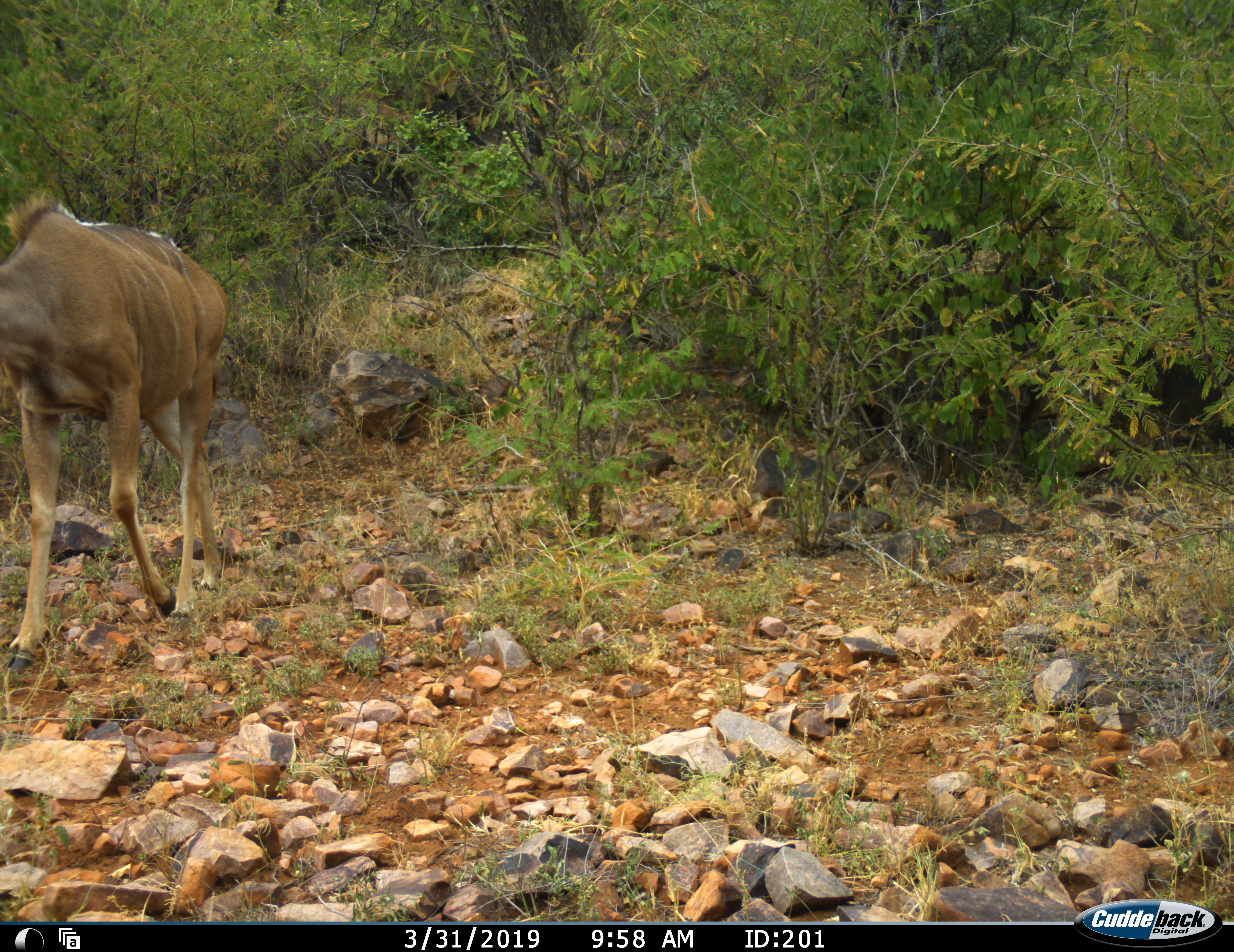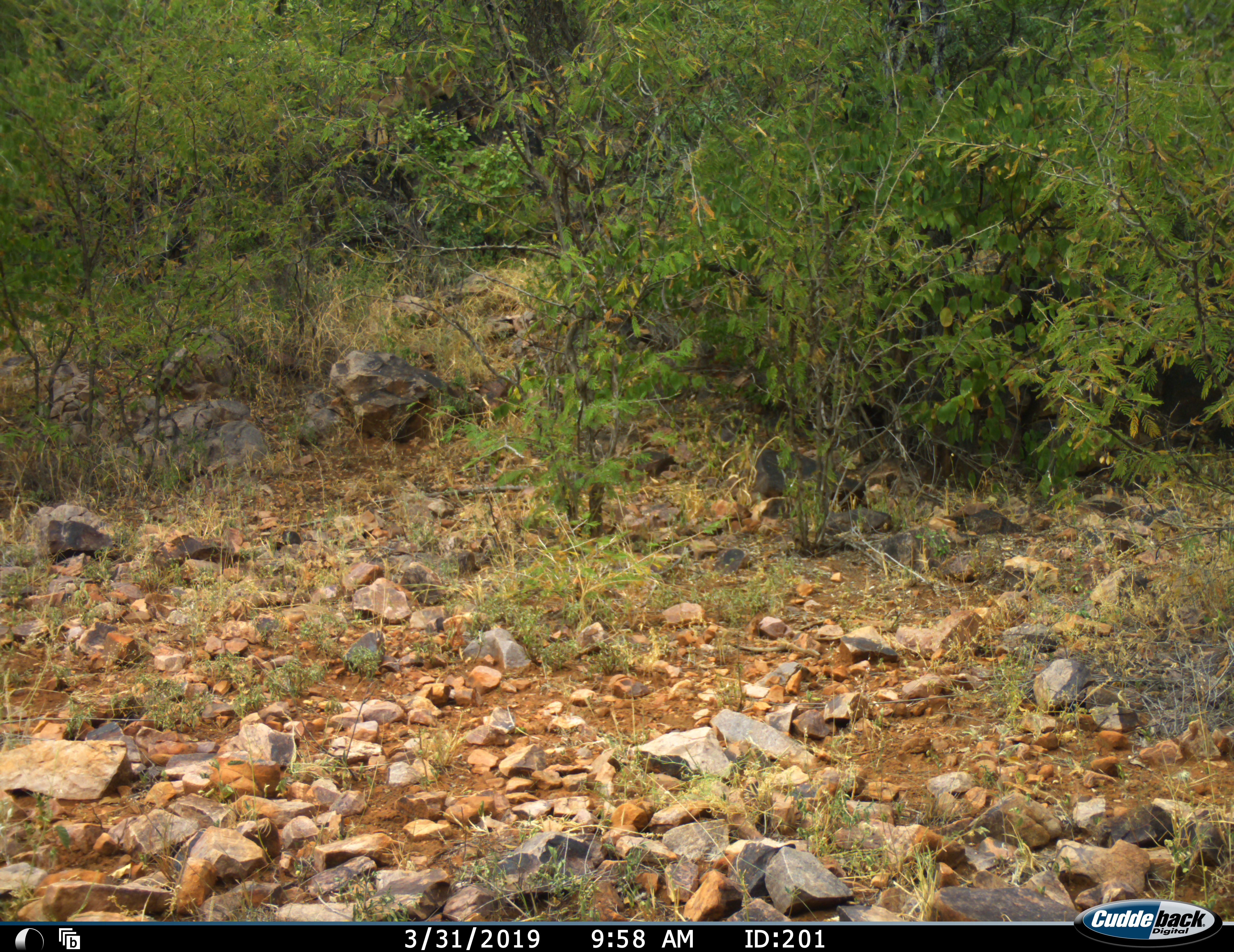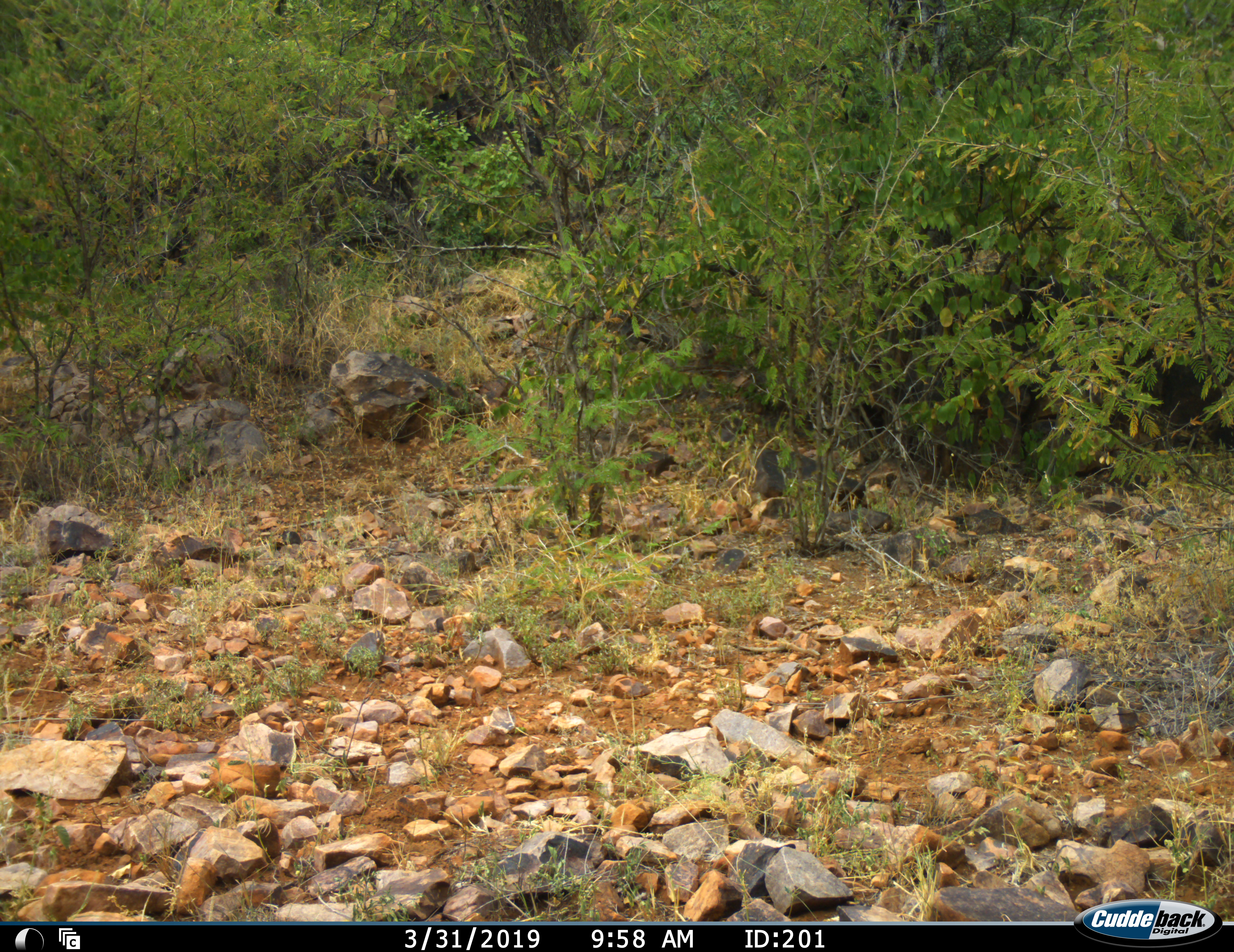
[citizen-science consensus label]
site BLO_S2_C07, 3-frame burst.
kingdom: Animalia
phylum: Chordata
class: Mammalia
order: Artiodactyla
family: Bovidae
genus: Tragelaphus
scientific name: Tragelaphus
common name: kudu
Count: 1.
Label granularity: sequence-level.